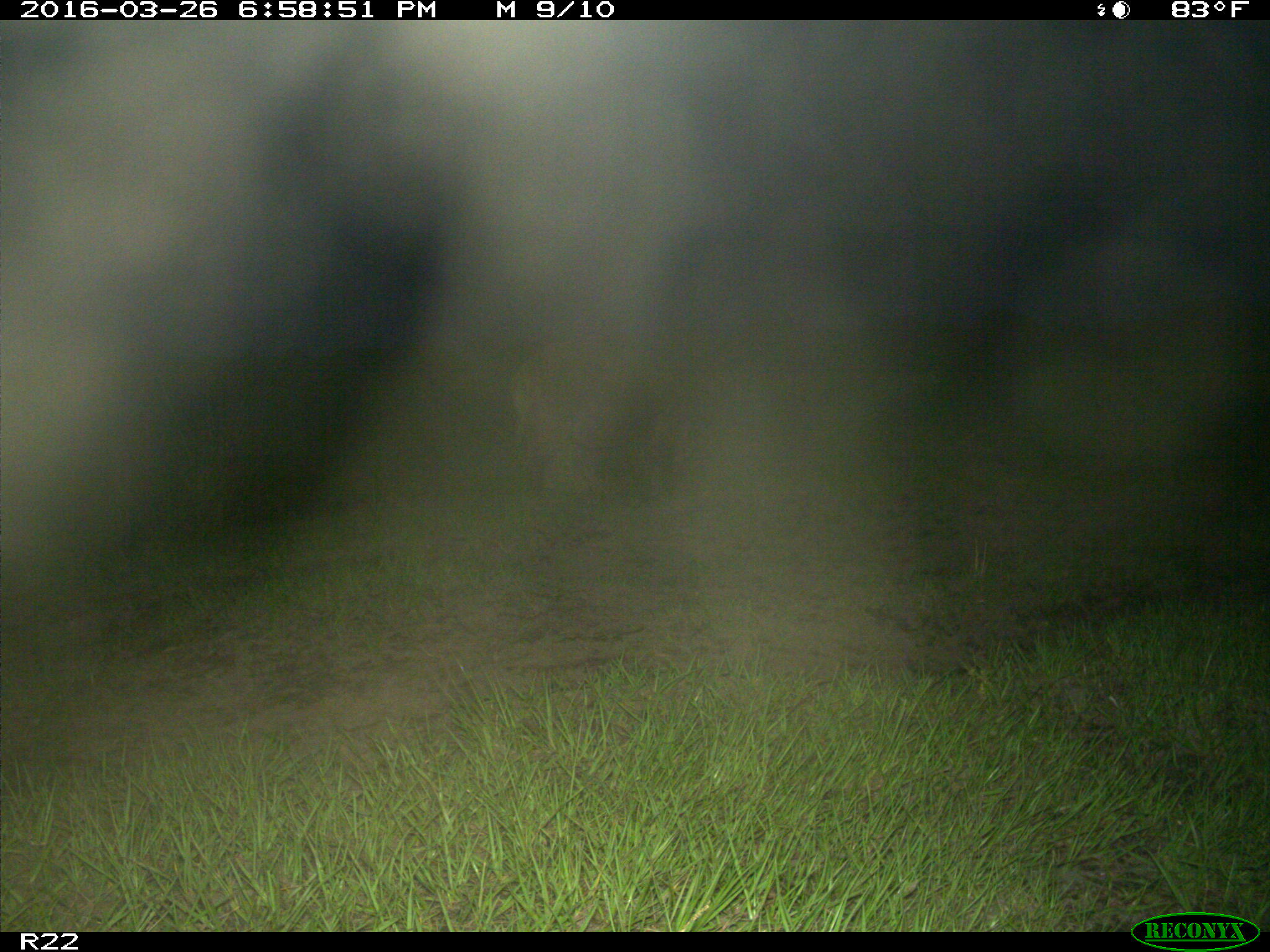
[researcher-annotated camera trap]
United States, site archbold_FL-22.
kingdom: Animalia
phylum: Chordata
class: Mammalia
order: Artiodactyla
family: Suidae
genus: Sus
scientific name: Sus scrofa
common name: wild boar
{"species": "Sus scrofa (wild boar)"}